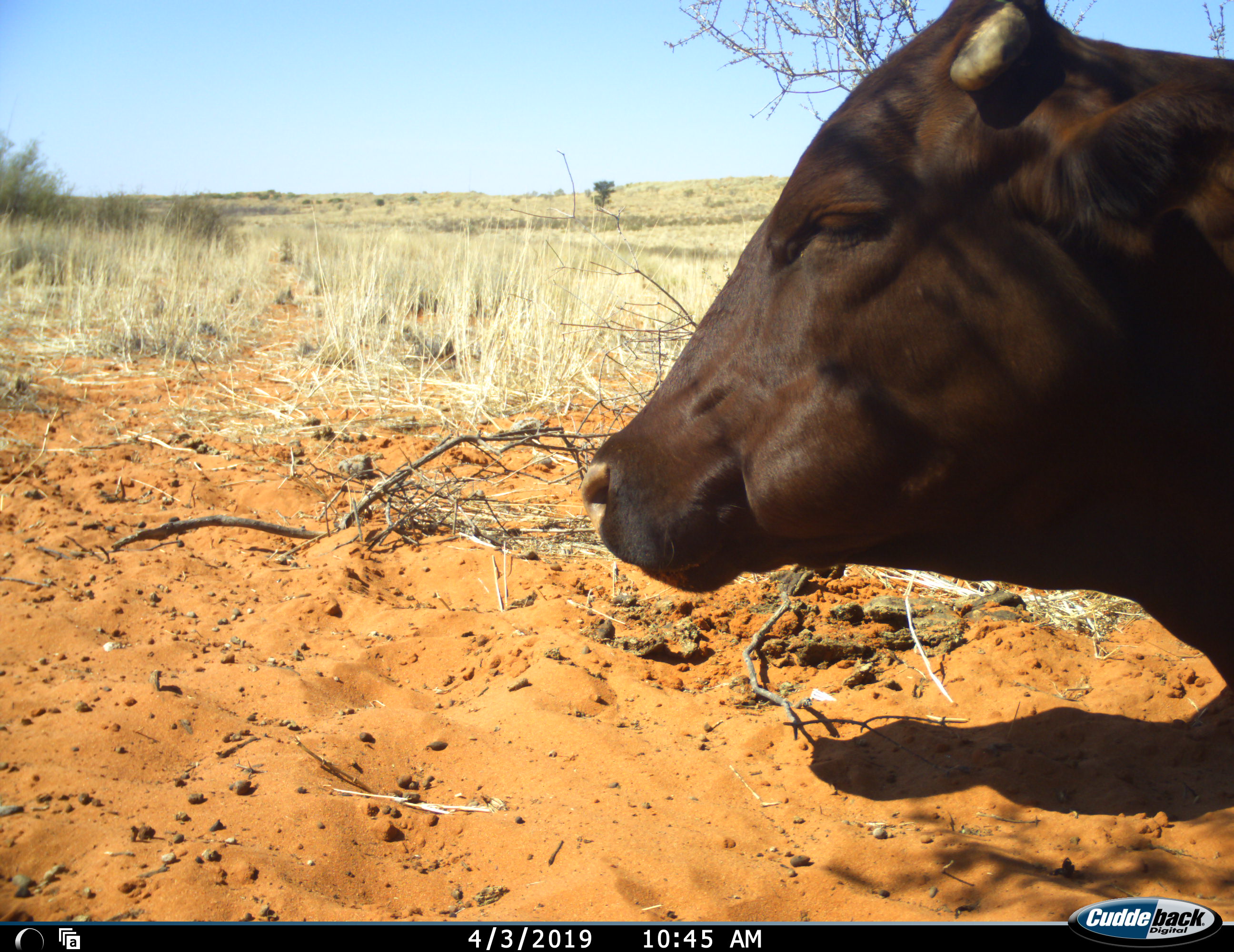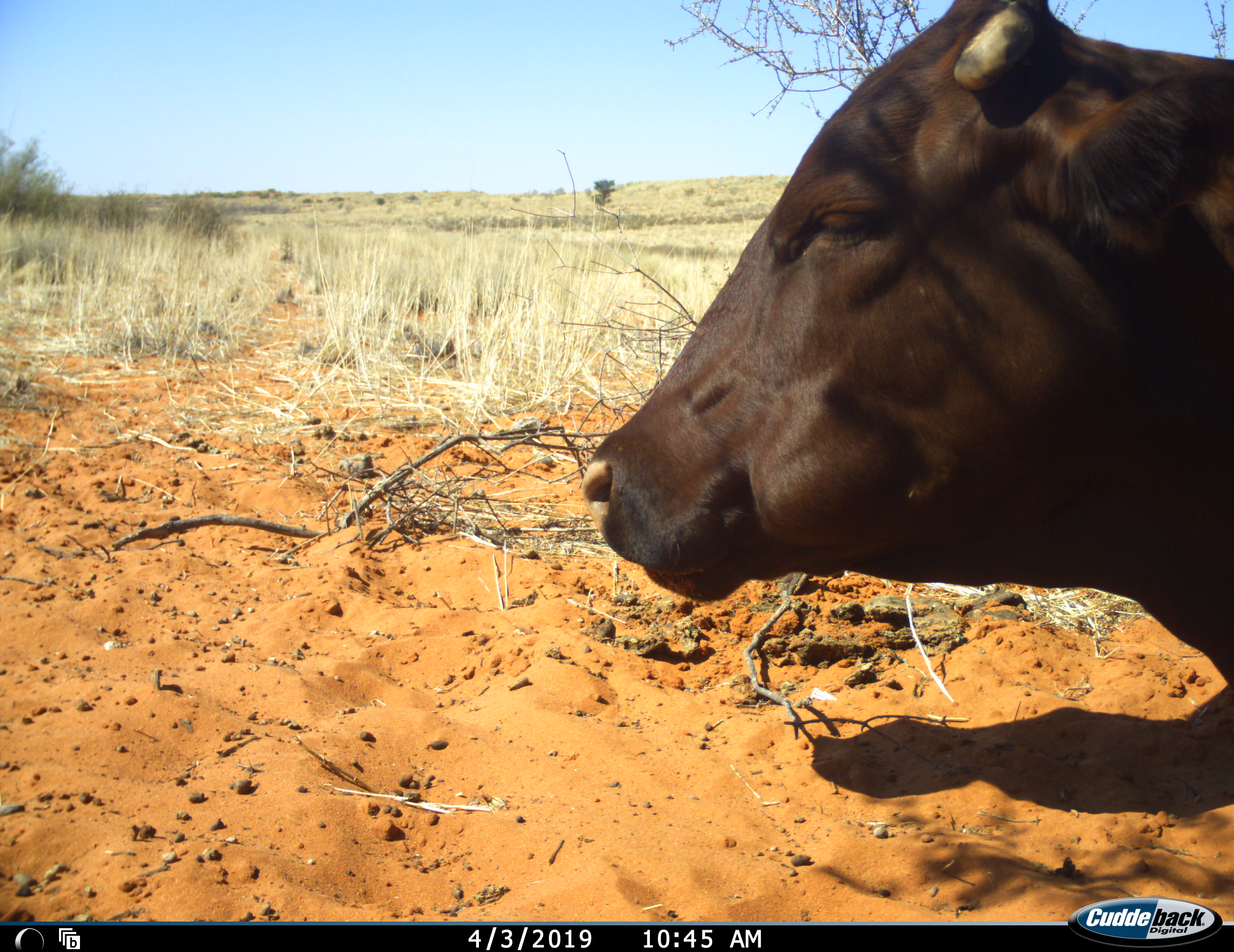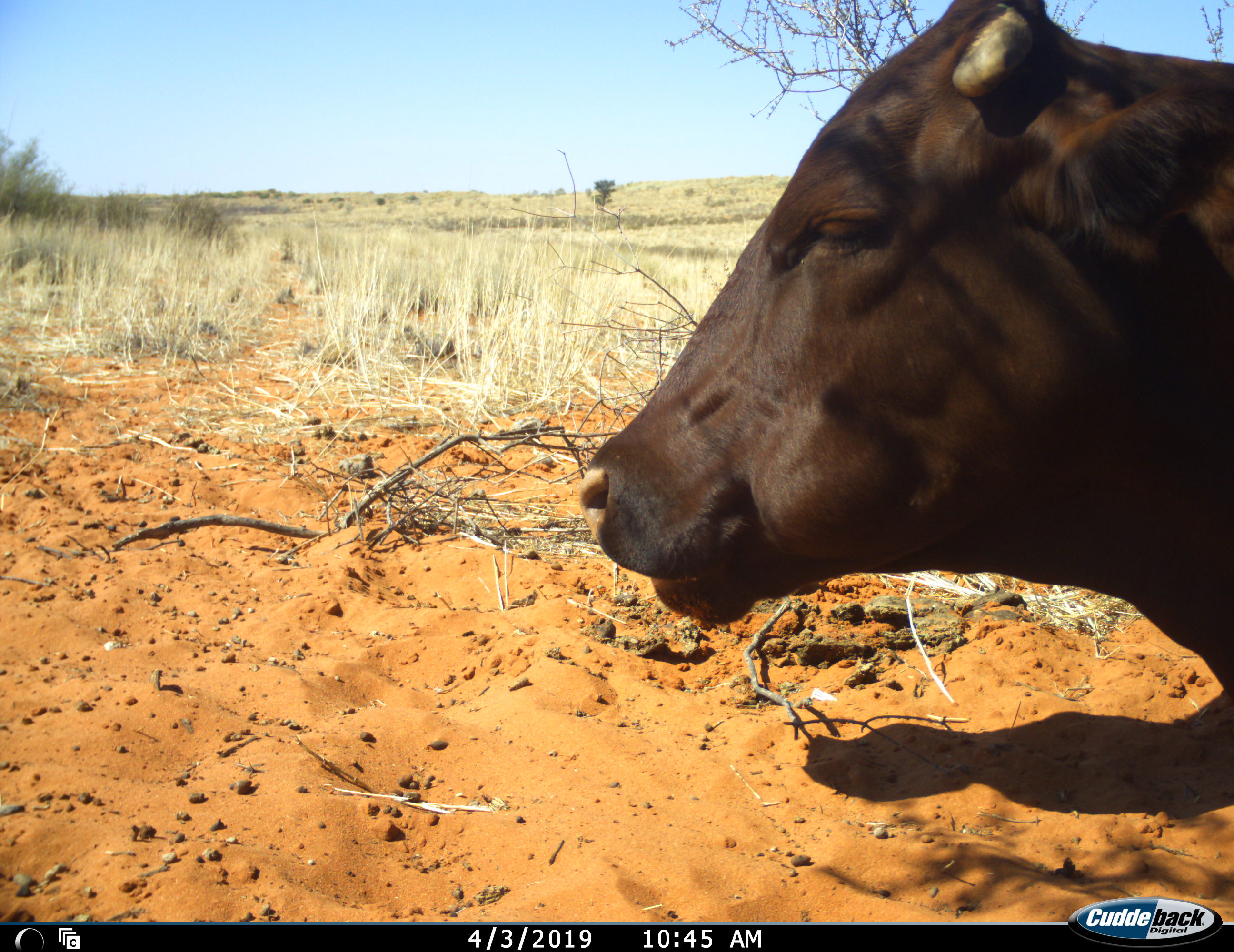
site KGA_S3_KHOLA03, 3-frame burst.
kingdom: Animalia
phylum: Chordata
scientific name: Vertebrata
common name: domestic animal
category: domesticanimal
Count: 1.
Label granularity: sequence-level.